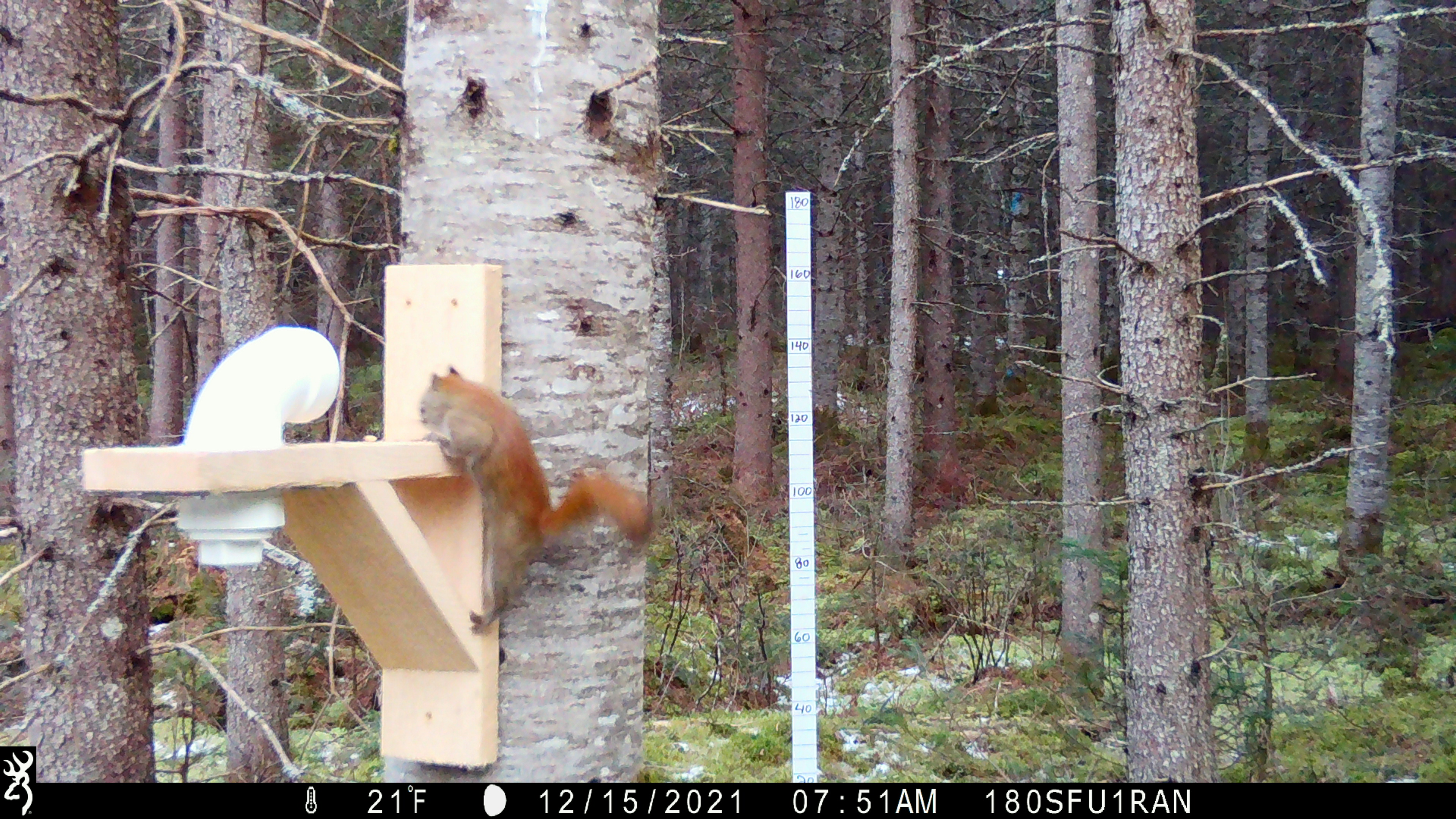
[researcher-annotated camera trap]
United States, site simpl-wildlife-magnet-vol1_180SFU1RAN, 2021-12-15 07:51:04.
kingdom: Animalia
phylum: Chordata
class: Mammalia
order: Rodentia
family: Sciuridae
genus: Tamiasciurus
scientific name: Tamiasciurus hudsonicus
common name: red squirrel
Red squirrel (Tamiasciurus hudsonicus).